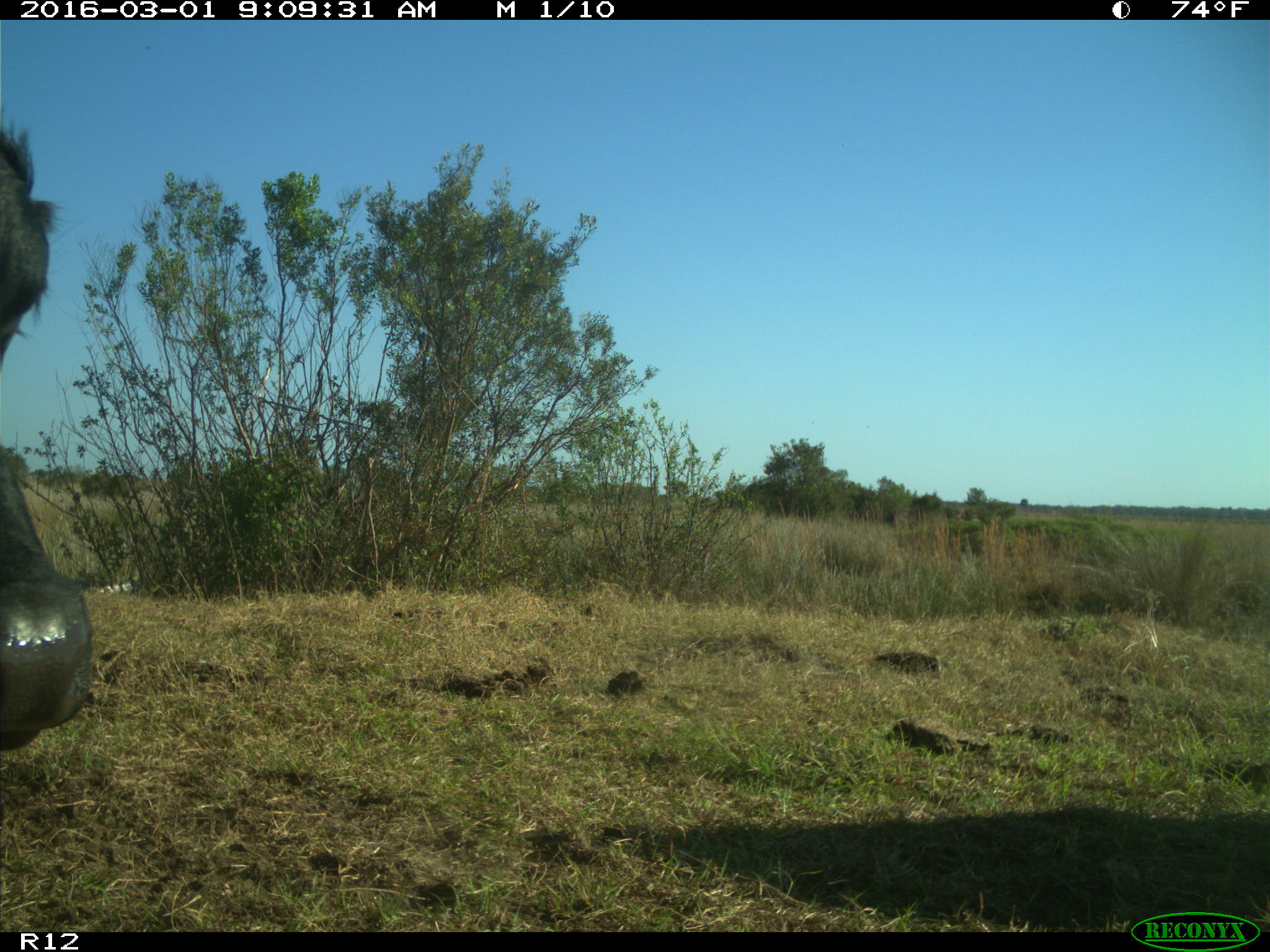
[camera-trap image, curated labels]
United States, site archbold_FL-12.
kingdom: Animalia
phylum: Chordata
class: Mammalia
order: Artiodactyla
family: Bovidae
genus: Bos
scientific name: Bos taurus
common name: domestic cow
Bos taurus (domestic cow).